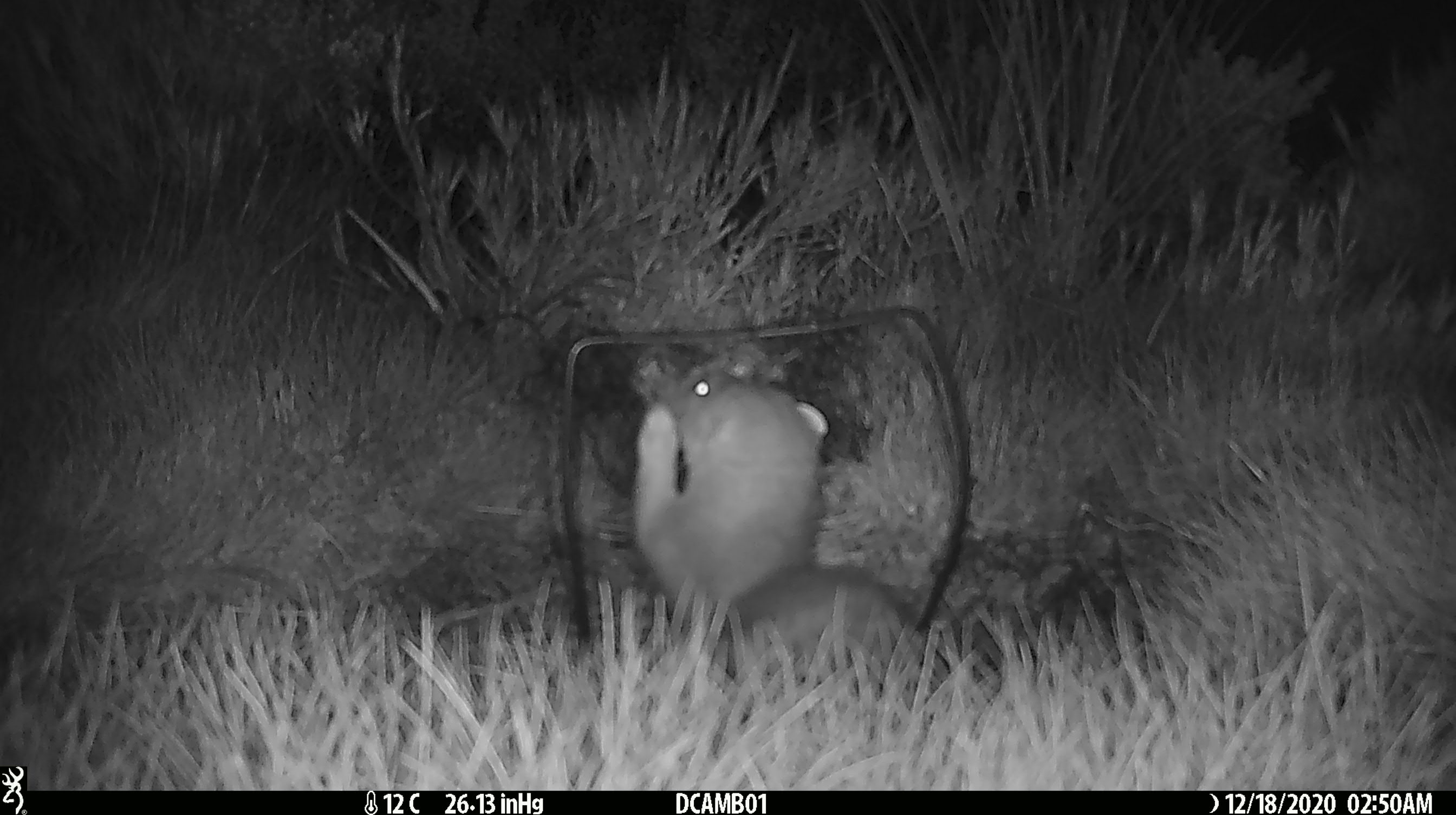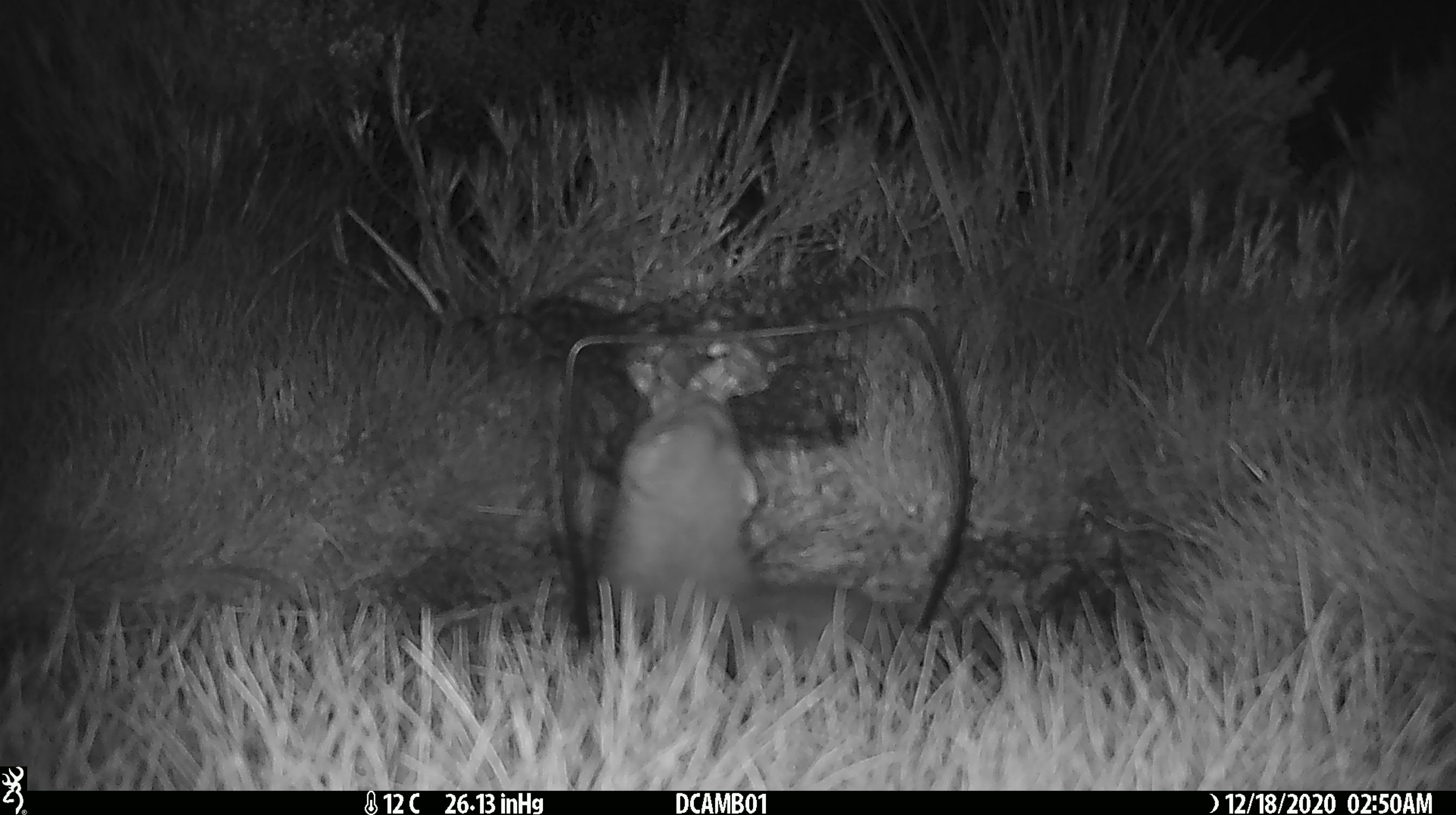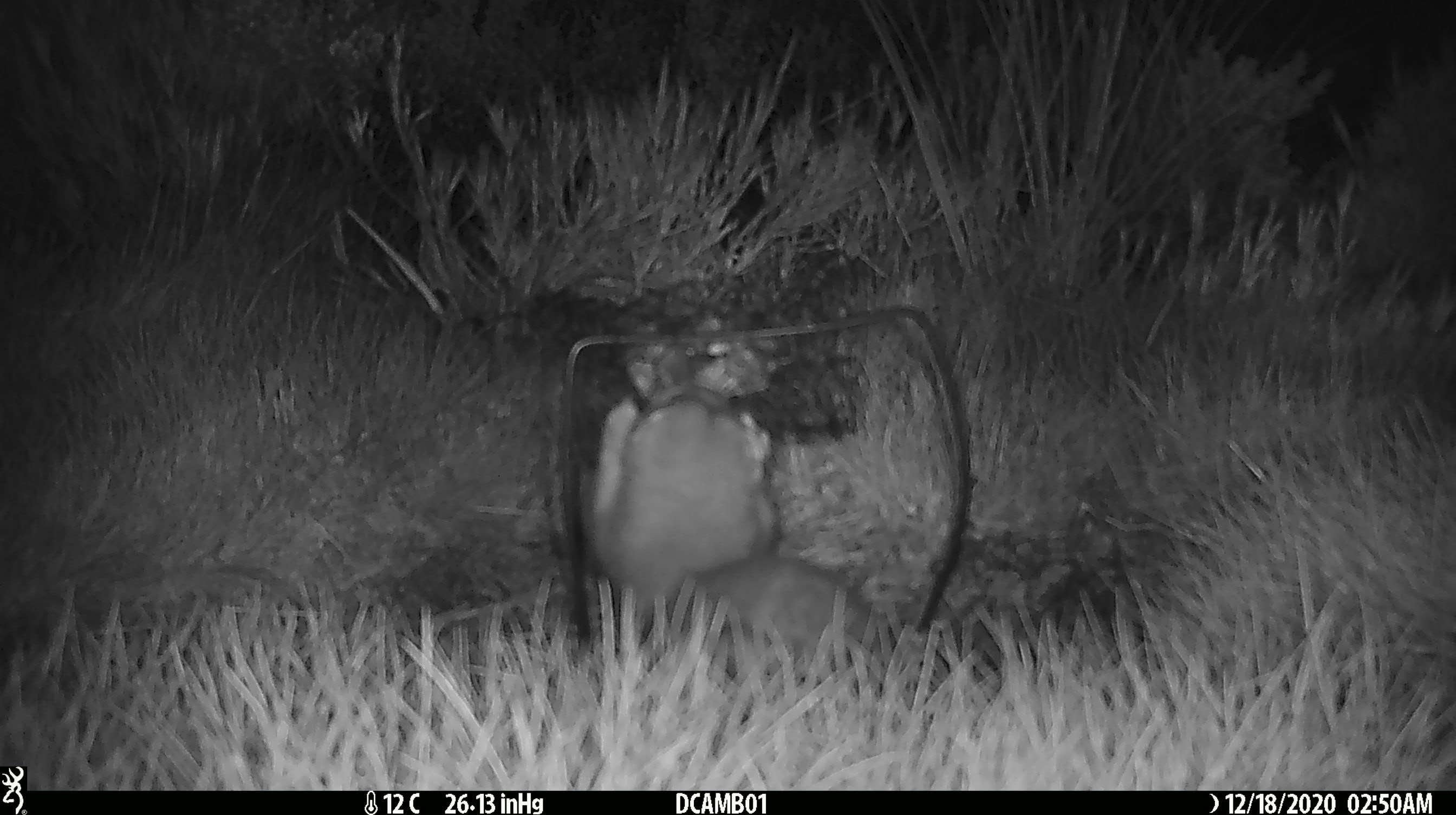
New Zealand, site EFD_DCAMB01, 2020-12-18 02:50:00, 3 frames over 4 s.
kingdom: Animalia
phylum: Chordata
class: Mammalia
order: Carnivora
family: Mustelidae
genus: Mustela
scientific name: Mustela erminea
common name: stoat